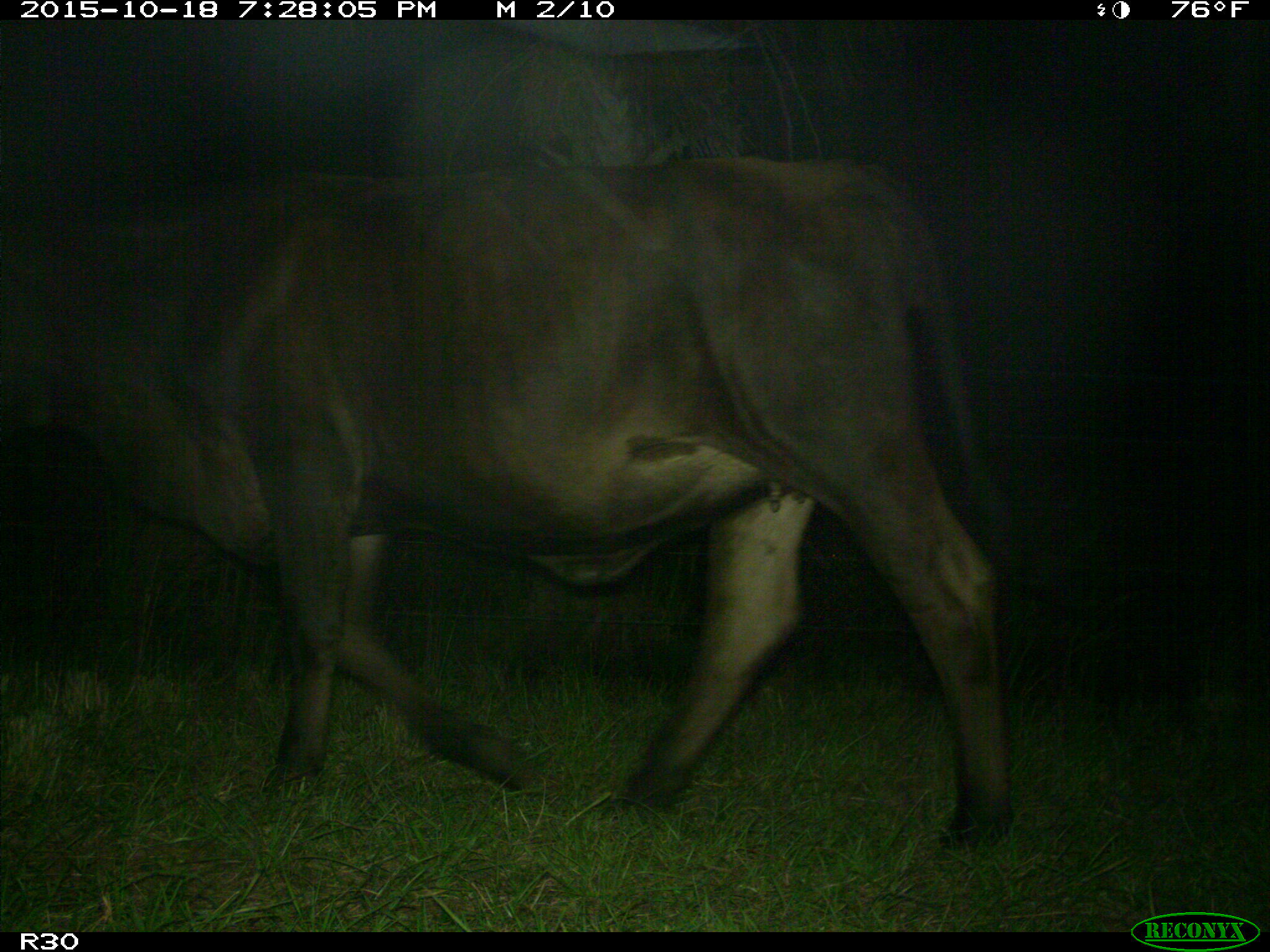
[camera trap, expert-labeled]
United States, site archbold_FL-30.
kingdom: Animalia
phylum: Chordata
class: Mammalia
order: Artiodactyla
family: Bovidae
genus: Bos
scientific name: Bos taurus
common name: domestic cow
Bos taurus (domestic cow).